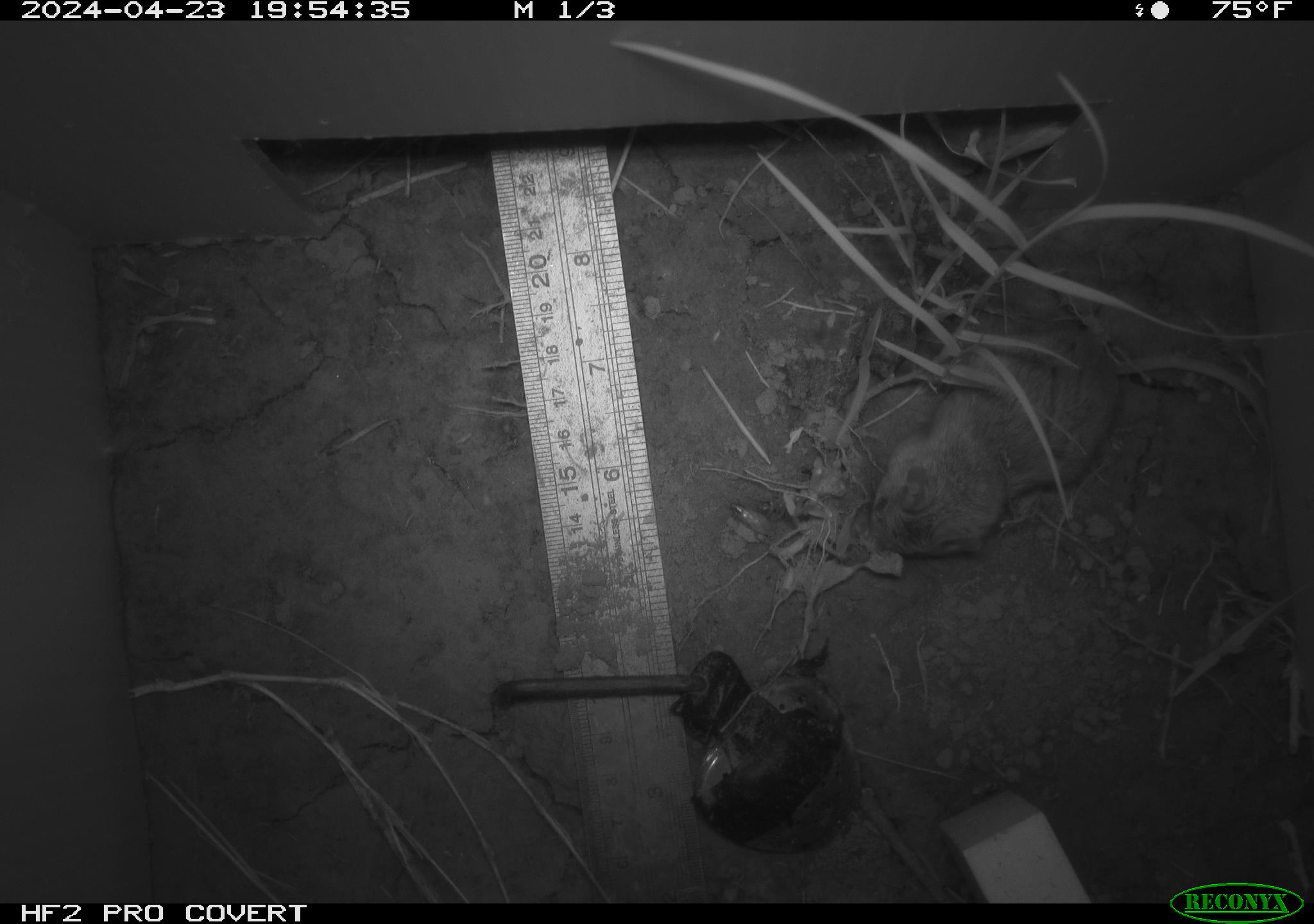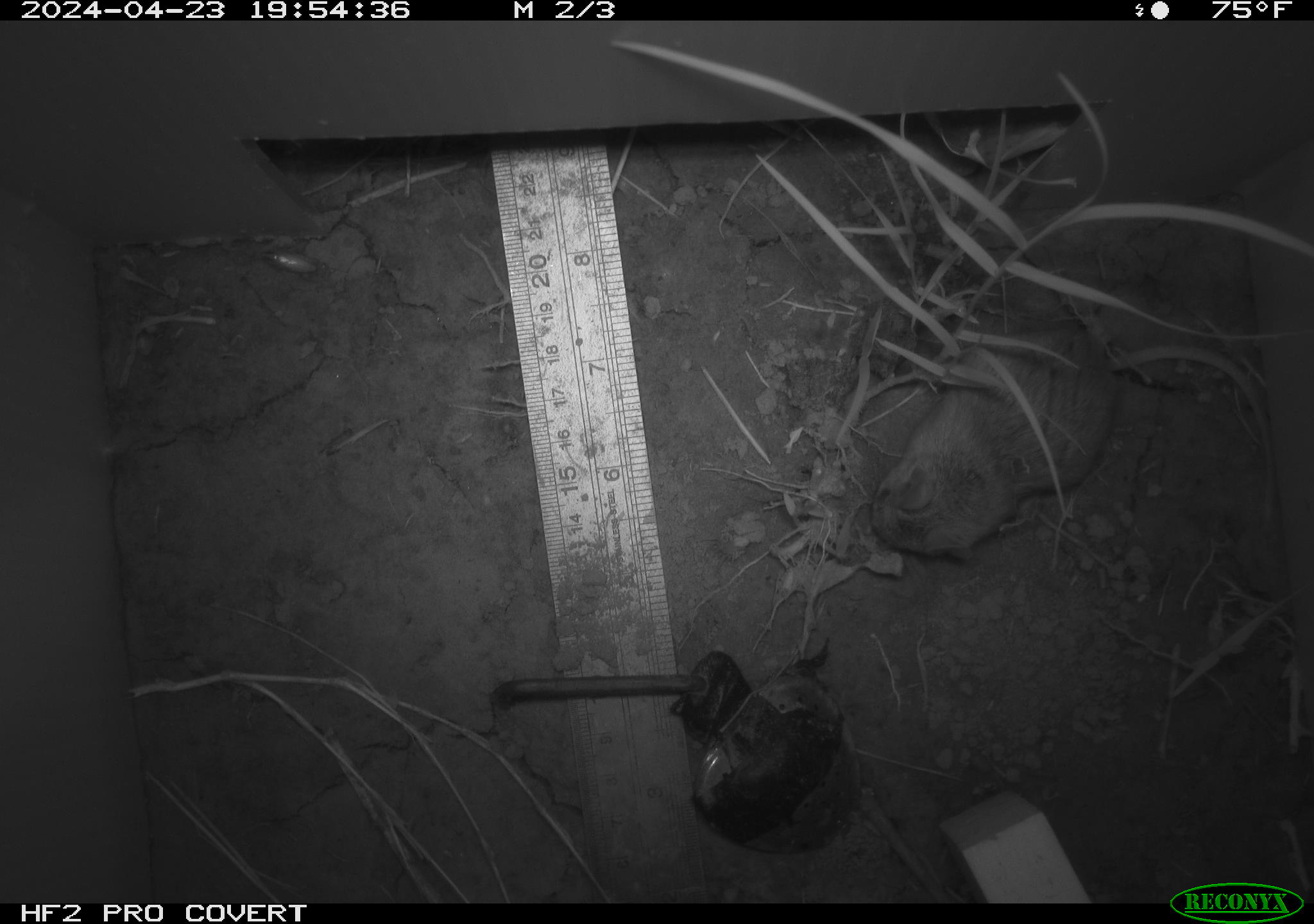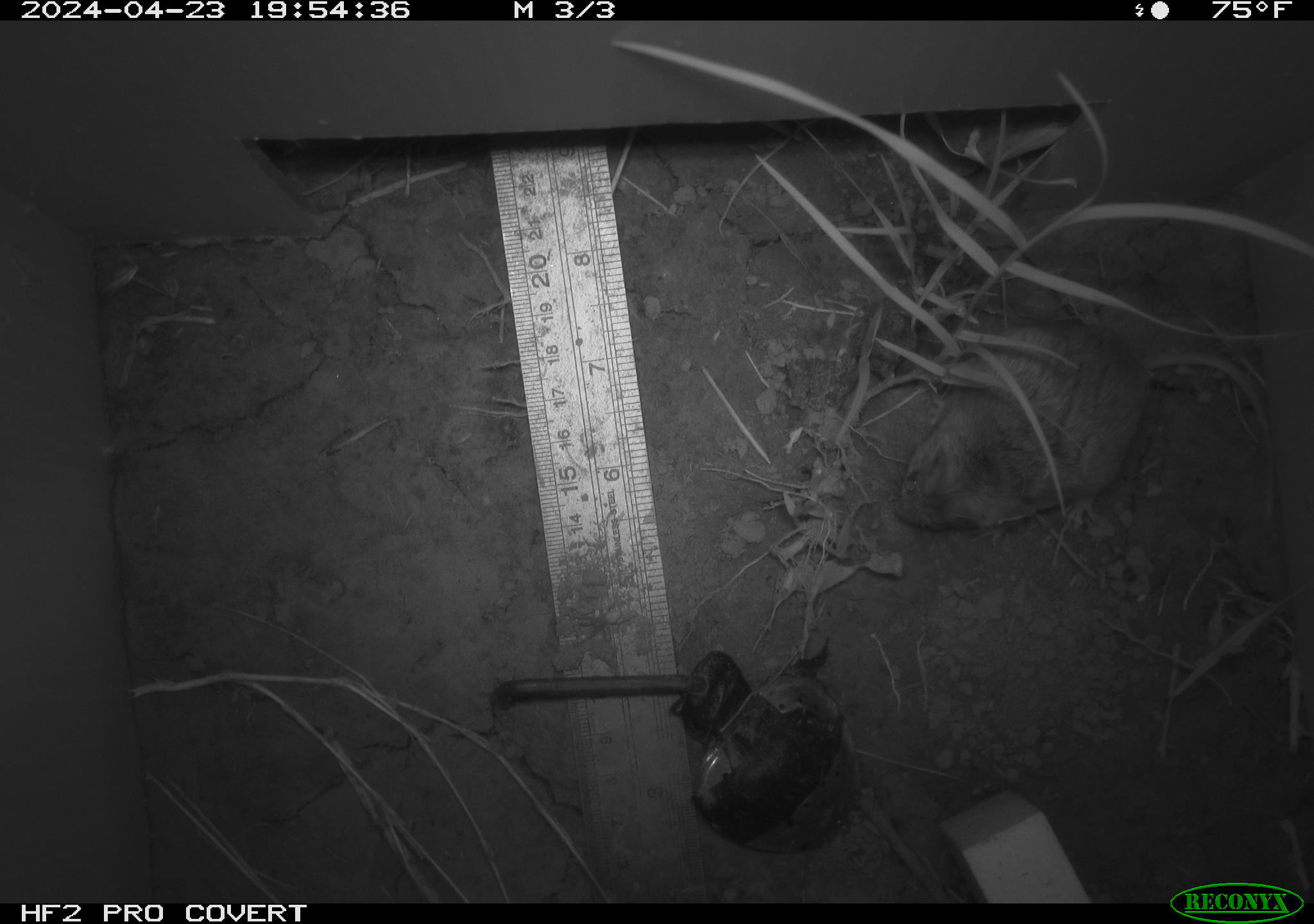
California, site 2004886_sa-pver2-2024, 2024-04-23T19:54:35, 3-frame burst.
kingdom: Animalia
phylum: Chordata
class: Mammalia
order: Rodentia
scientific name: Rodentia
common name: mouse species